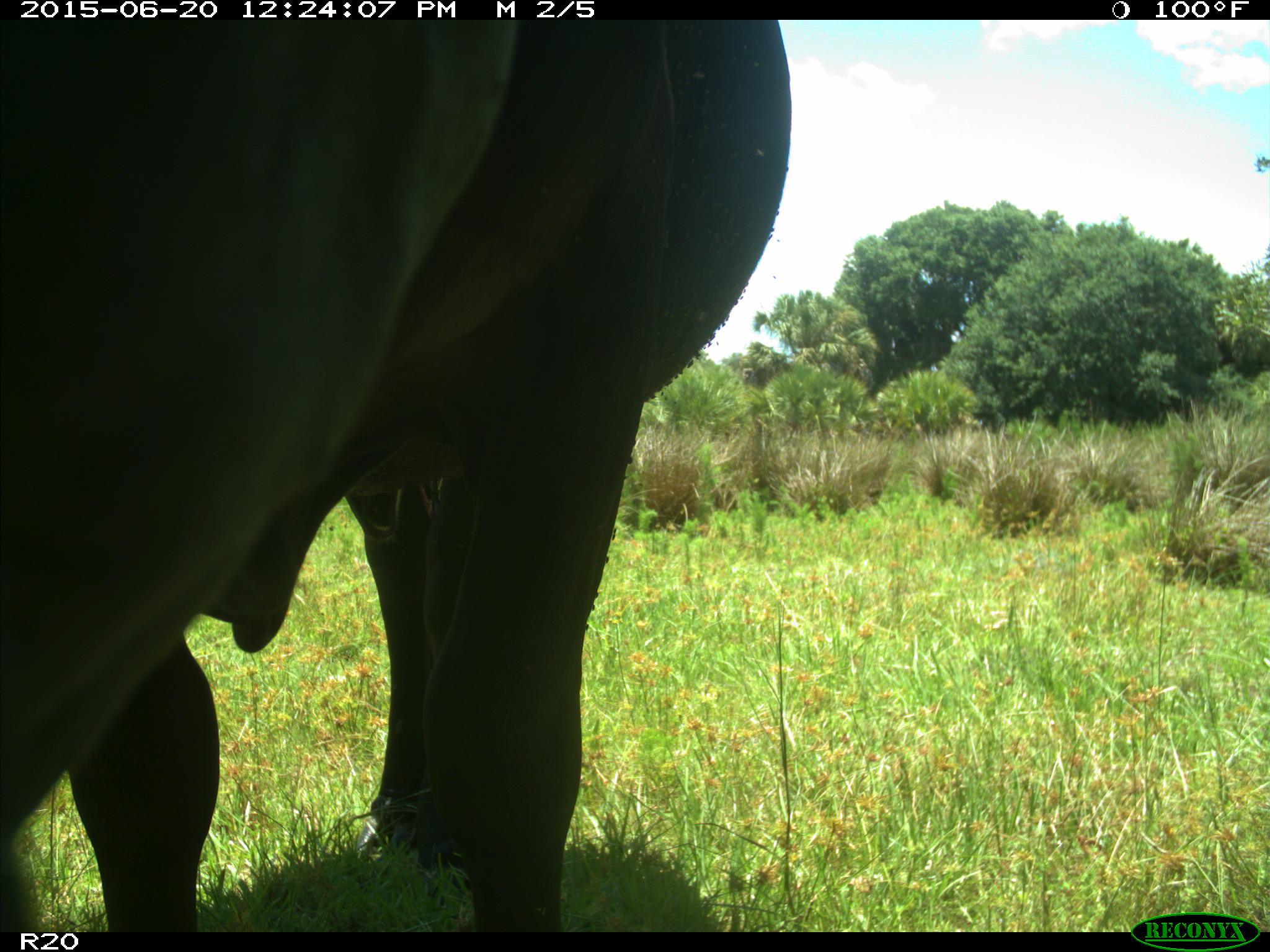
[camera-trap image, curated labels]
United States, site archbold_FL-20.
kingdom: Animalia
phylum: Chordata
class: Mammalia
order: Artiodactyla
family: Bovidae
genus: Bos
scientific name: Bos taurus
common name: domestic cow